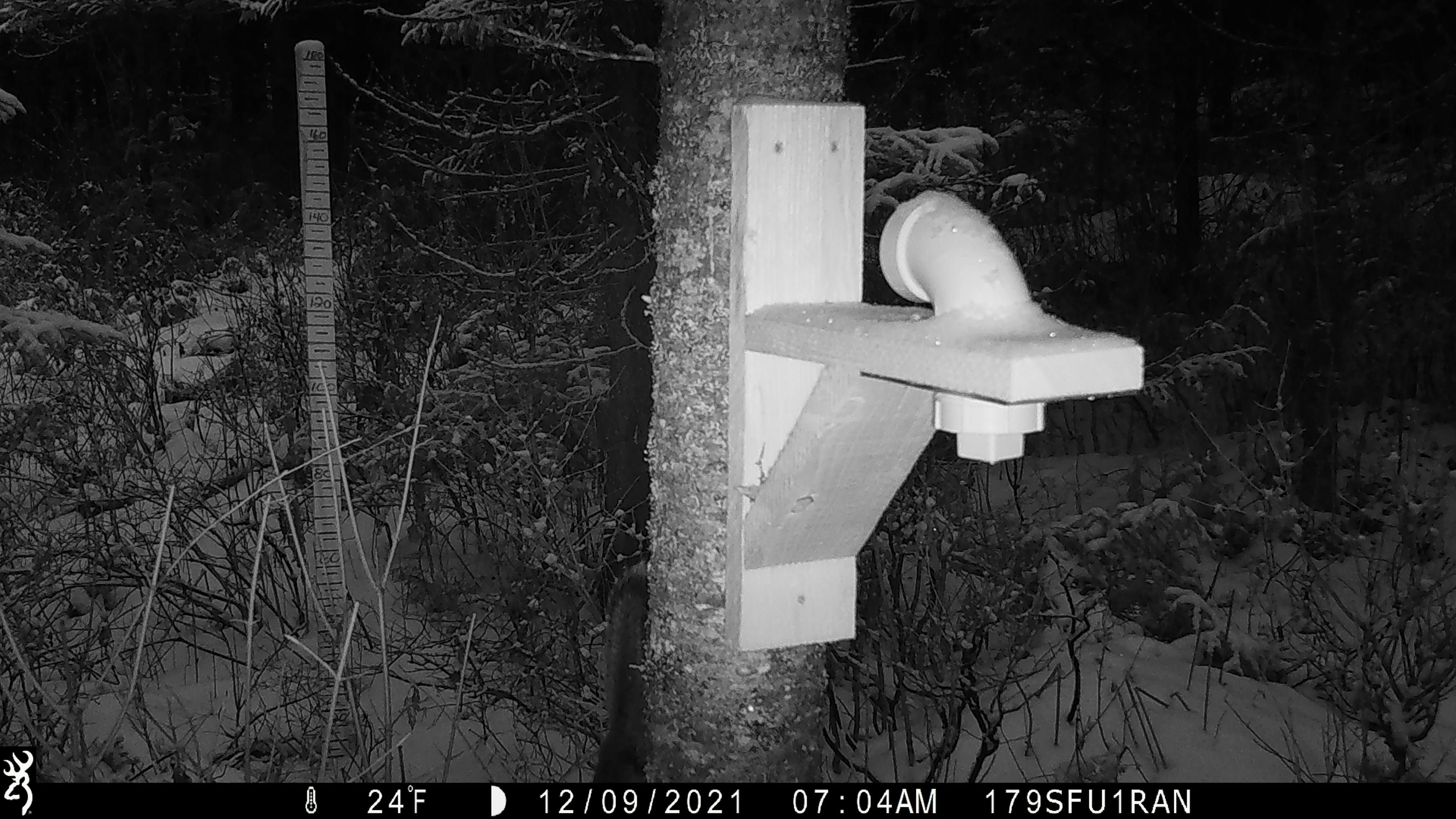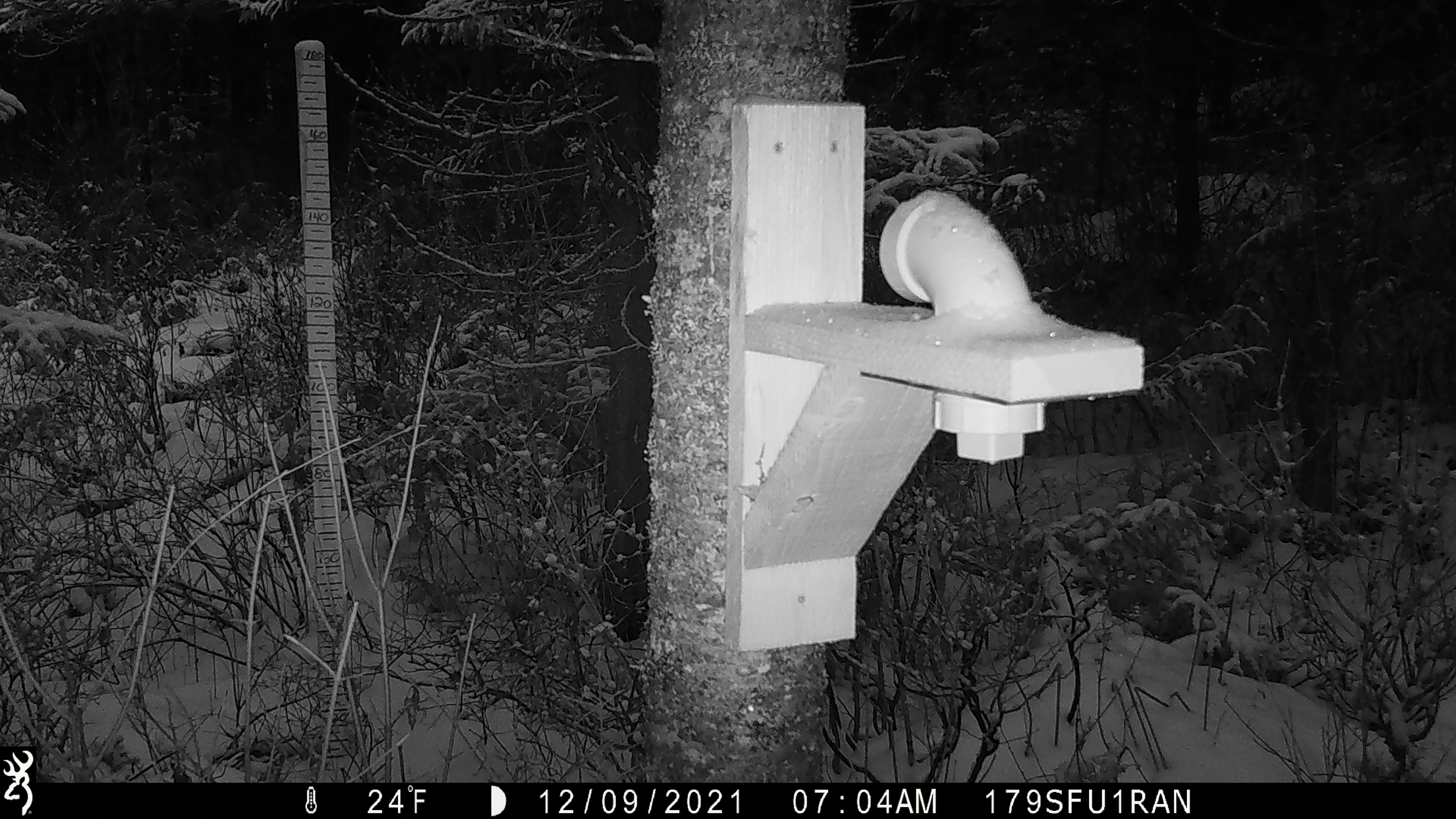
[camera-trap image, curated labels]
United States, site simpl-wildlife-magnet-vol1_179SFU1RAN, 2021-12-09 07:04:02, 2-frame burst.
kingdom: Animalia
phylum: Chordata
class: Mammalia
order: Rodentia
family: Sciuridae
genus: Tamiasciurus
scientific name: Tamiasciurus hudsonicus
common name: red squirrel